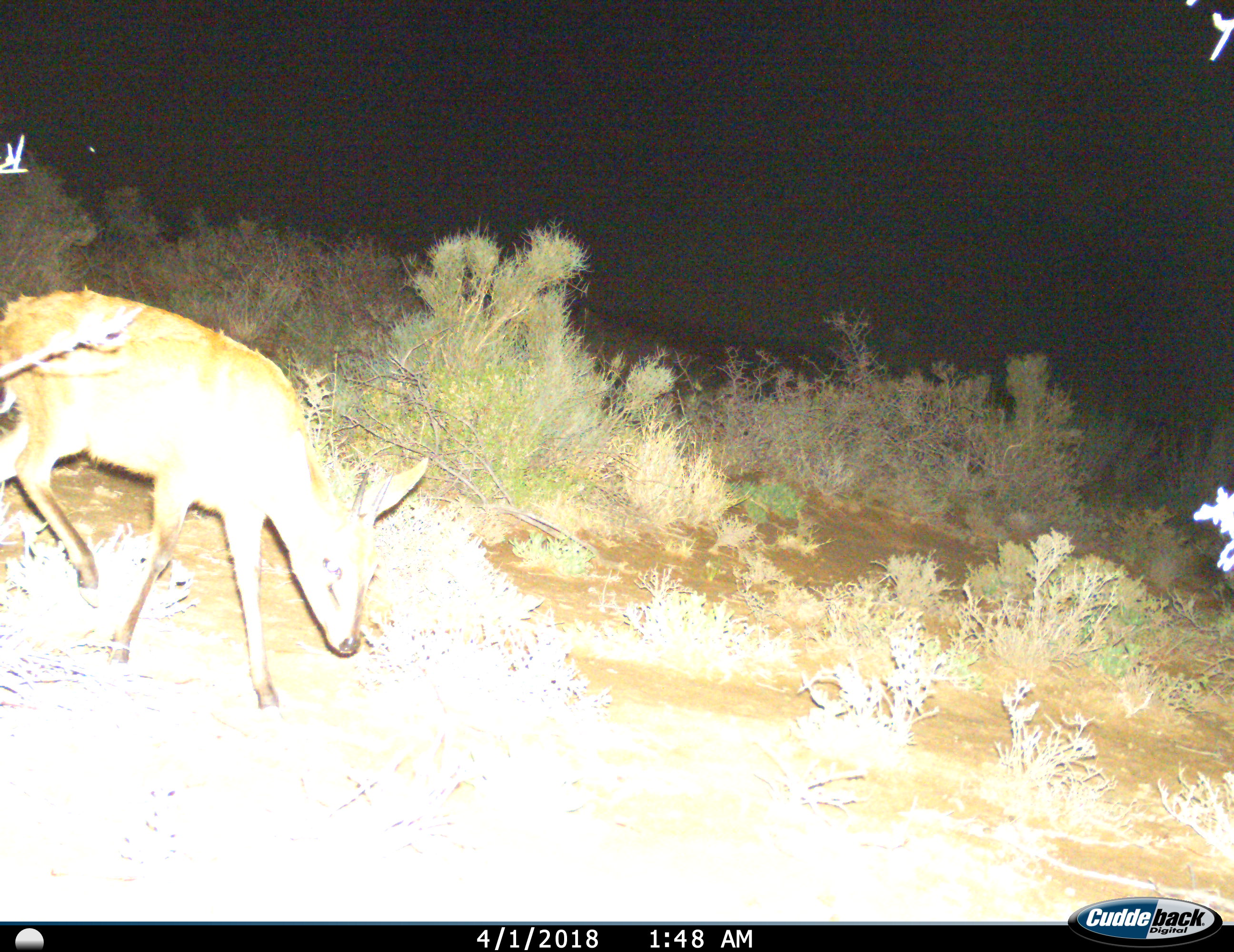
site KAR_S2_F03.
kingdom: Animalia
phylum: Chordata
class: Mammalia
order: Artiodactyla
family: Bovidae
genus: Sylvicapra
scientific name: Sylvicapra grimmia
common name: common duiker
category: duikercommongrey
Duikercommongrey (common duiker) (Sylvicapra grimmia), count 1. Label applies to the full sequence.